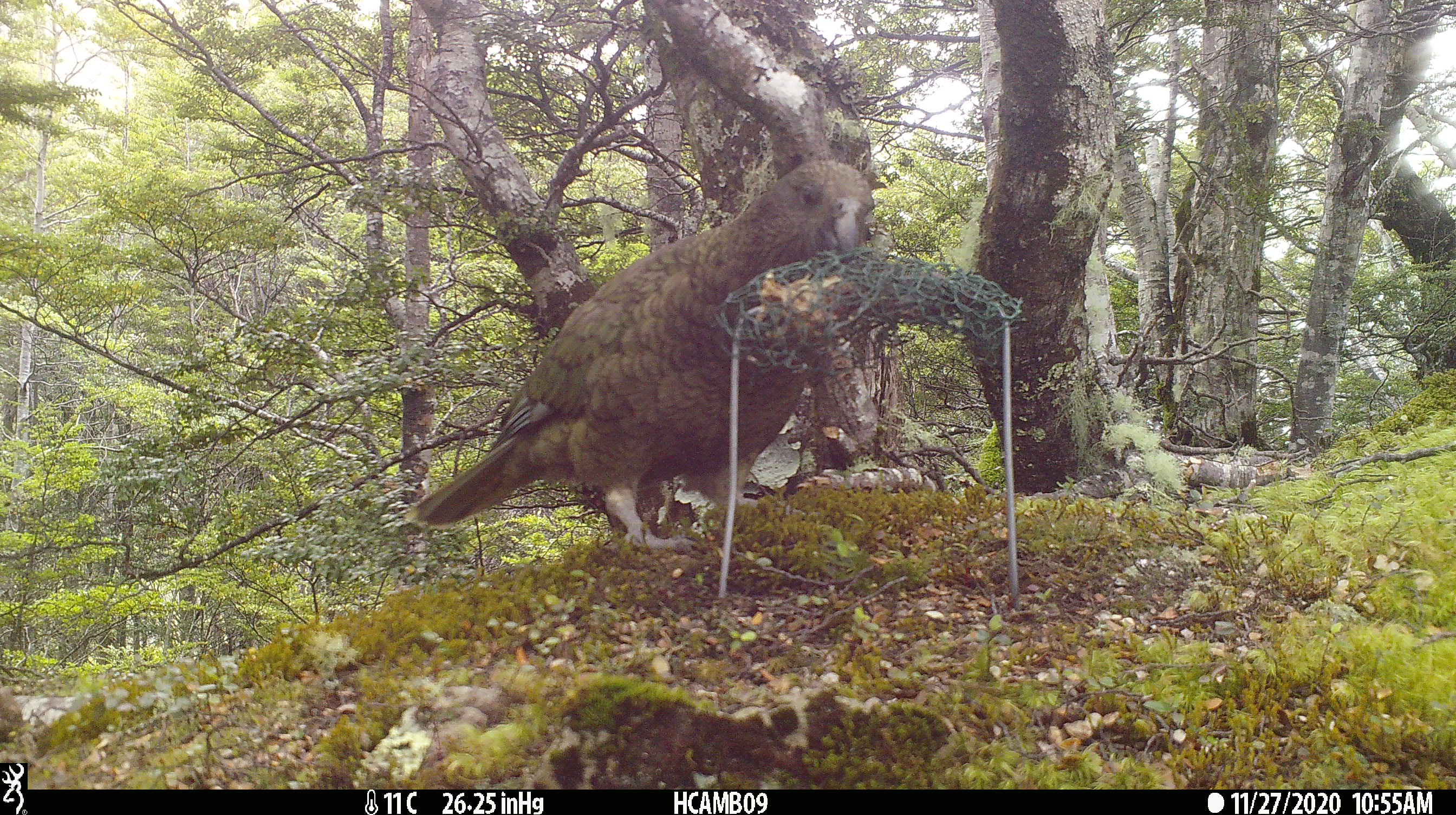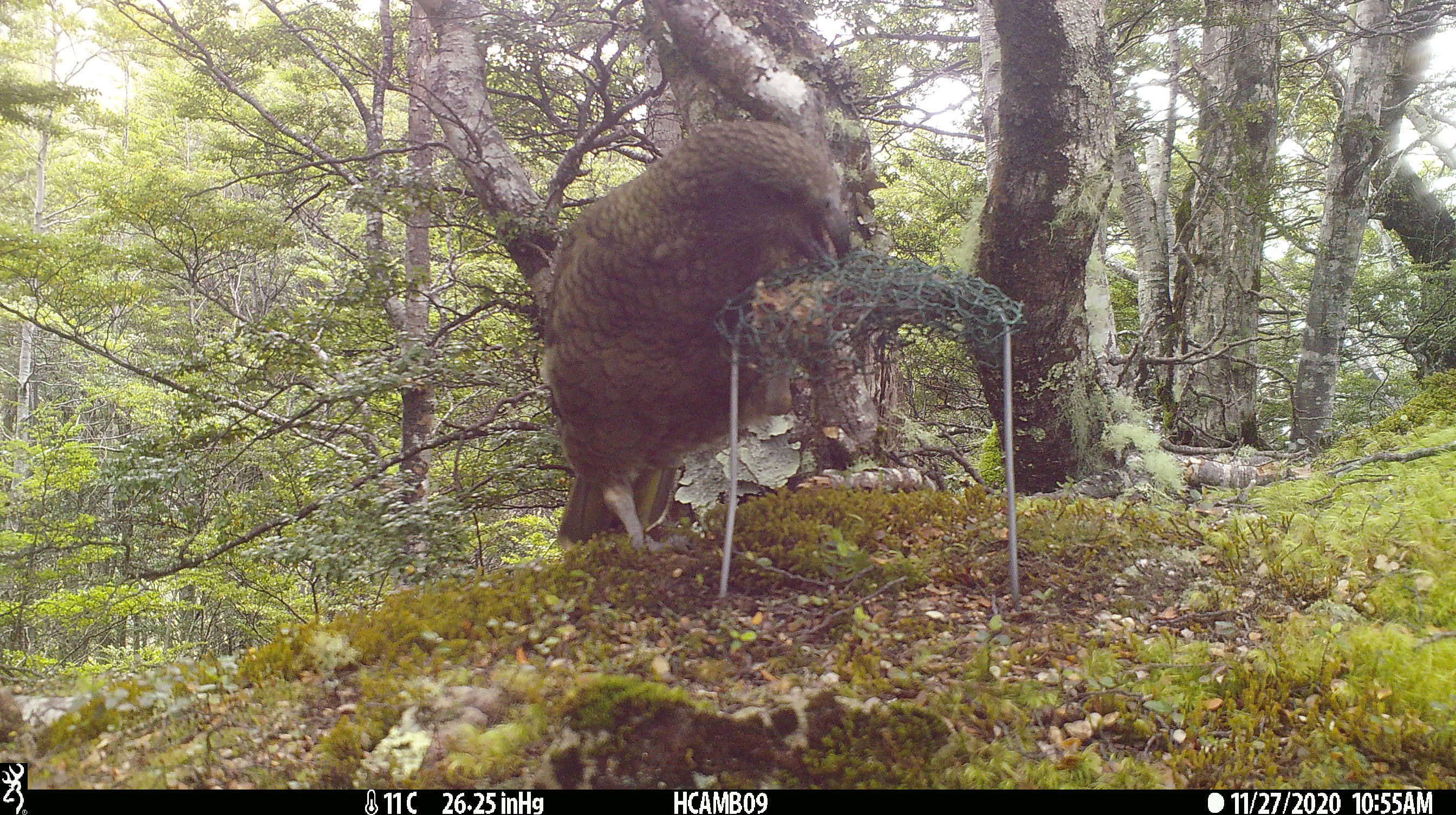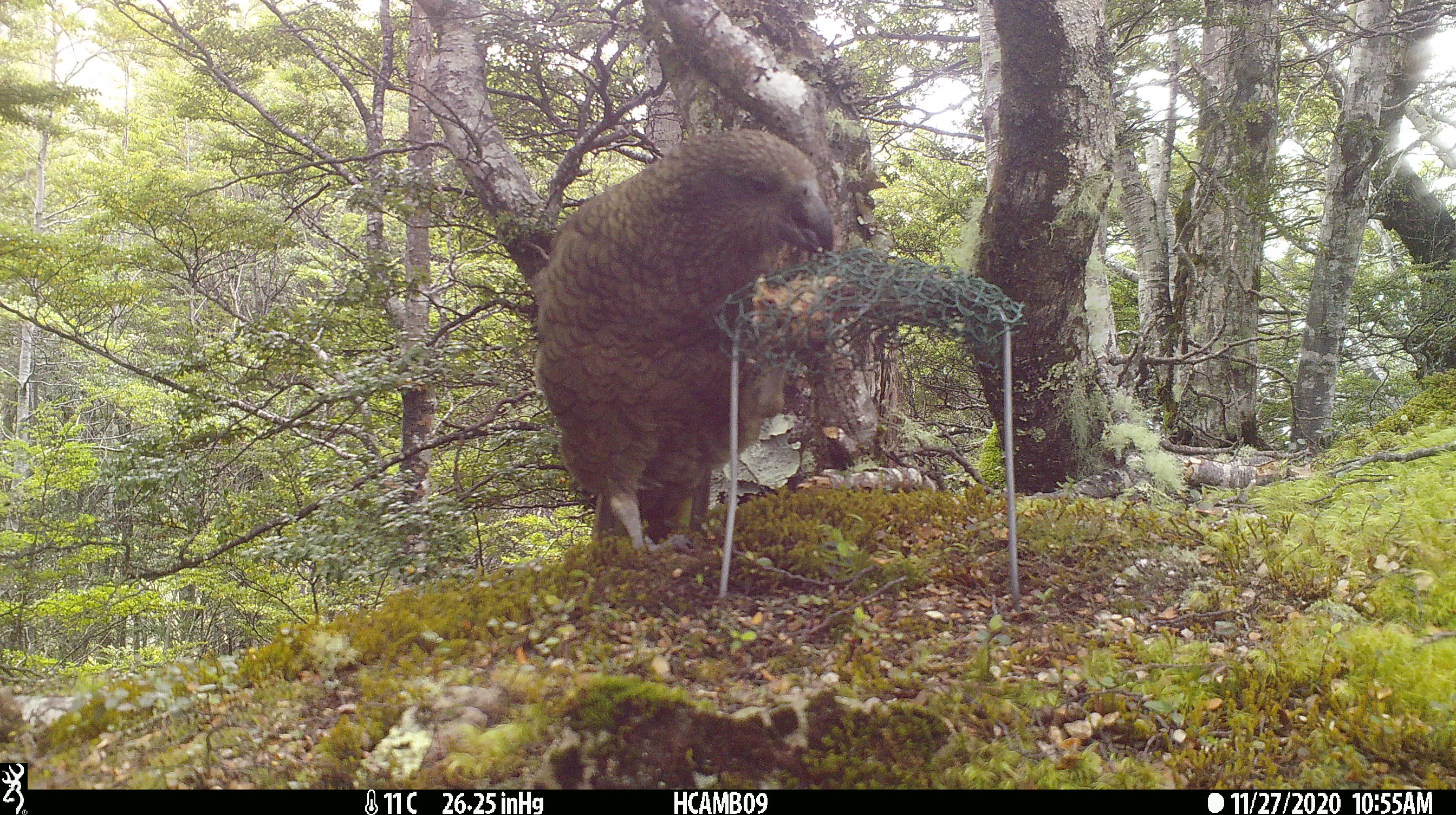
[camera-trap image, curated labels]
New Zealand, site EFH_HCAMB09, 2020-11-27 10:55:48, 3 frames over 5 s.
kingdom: Animalia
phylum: Chordata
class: Aves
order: Psittaciformes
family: Strigopidae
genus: Nestor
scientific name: Nestor notabilis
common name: kea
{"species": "kea (Nestor notabilis)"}